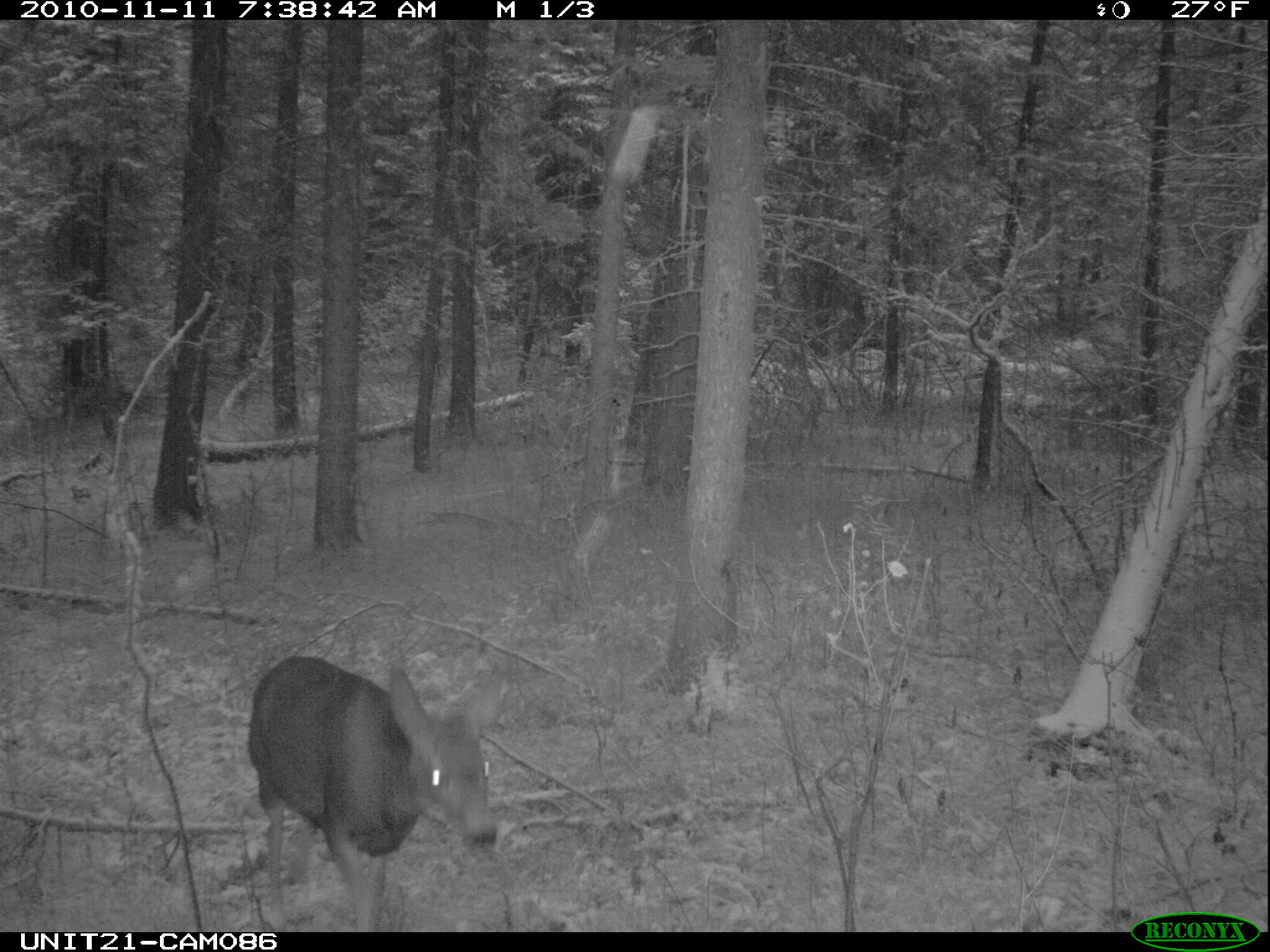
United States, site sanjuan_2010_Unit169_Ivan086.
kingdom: Animalia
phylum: Chordata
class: Mammalia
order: Artiodactyla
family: Cervidae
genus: Odocoileus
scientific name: Odocoileus hemionus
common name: mule deer